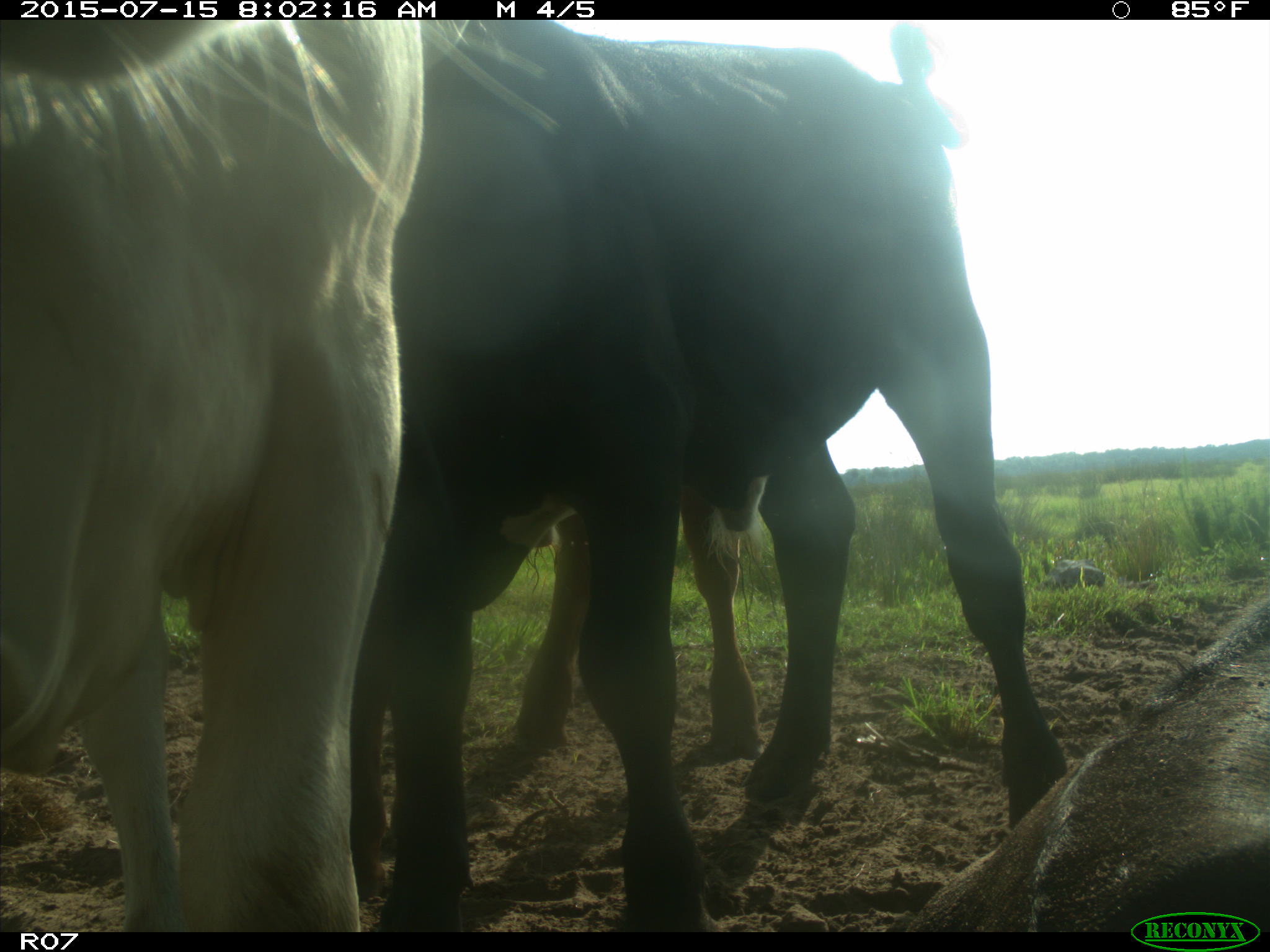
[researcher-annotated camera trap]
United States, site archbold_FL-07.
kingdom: Animalia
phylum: Chordata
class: Mammalia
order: Artiodactyla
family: Bovidae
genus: Bos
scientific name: Bos taurus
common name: domestic cow